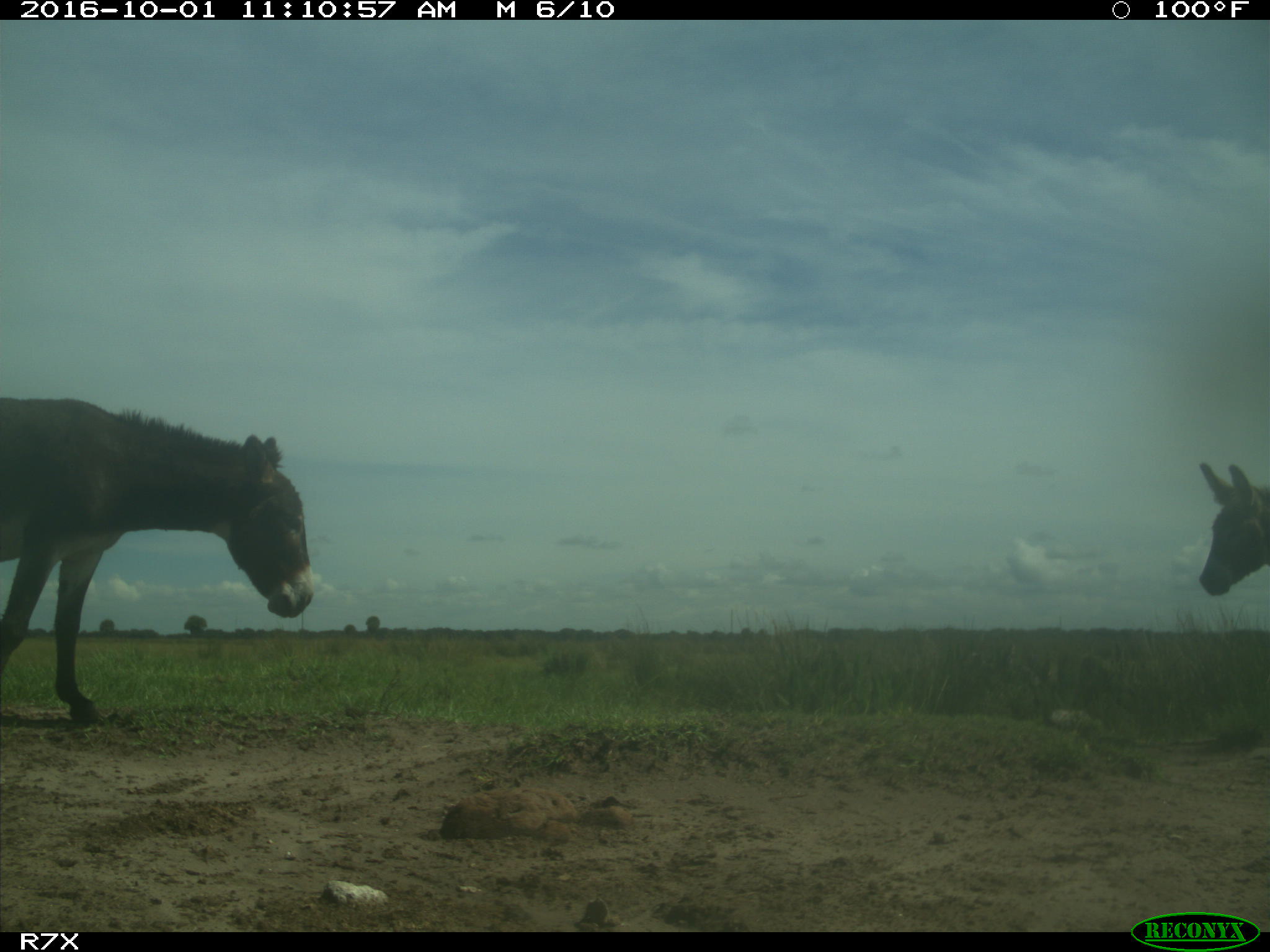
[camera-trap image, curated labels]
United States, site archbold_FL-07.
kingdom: Animalia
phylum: Chordata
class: Mammalia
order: Perissodactyla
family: Equidae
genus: Equus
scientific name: Equus africanus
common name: african wild ass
Equus africanus (african wild ass).